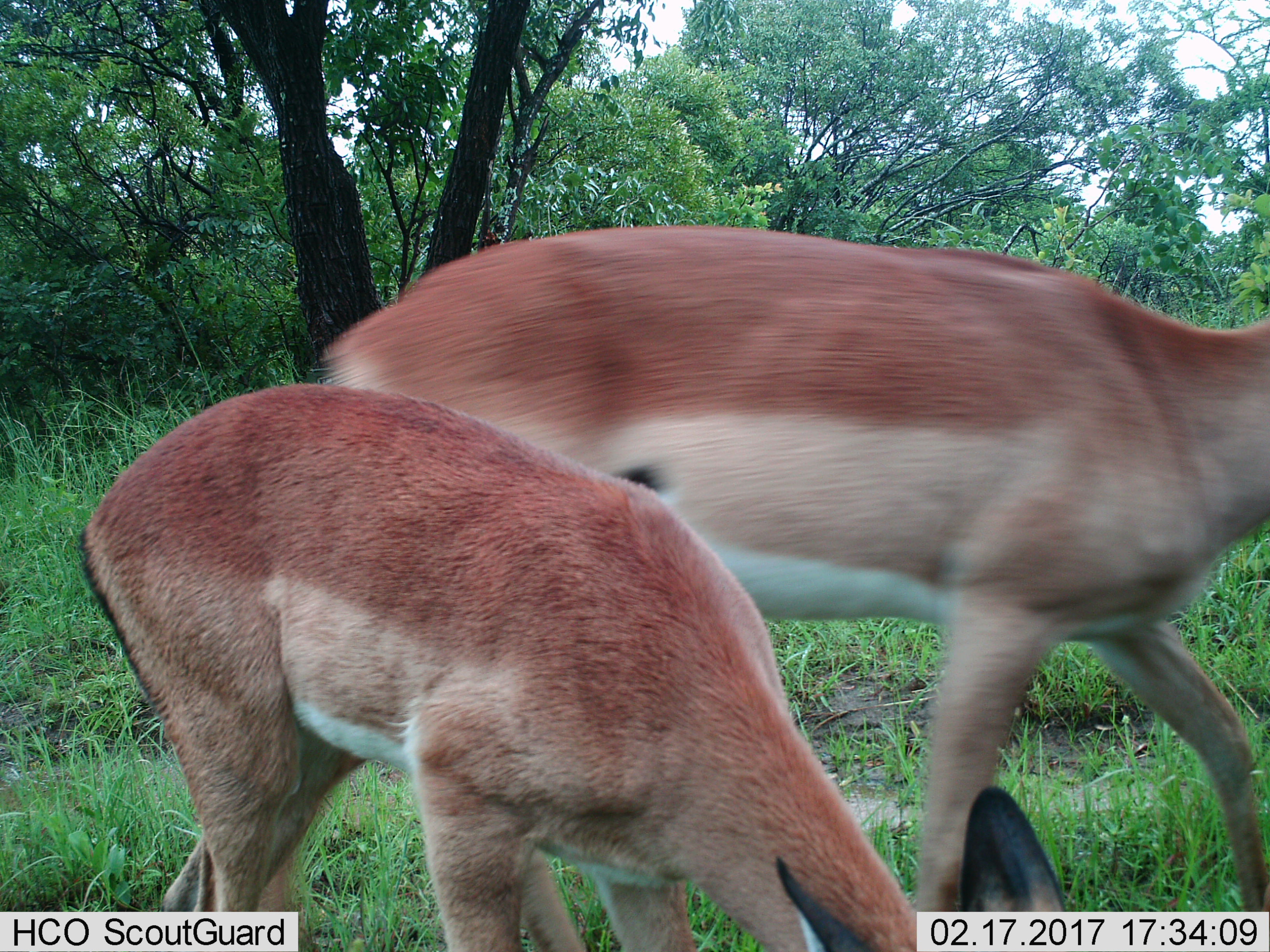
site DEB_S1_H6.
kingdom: Animalia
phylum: Chordata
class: Mammalia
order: Artiodactyla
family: Bovidae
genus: Aepyceros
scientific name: Aepyceros melampus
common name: impala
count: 2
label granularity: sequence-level